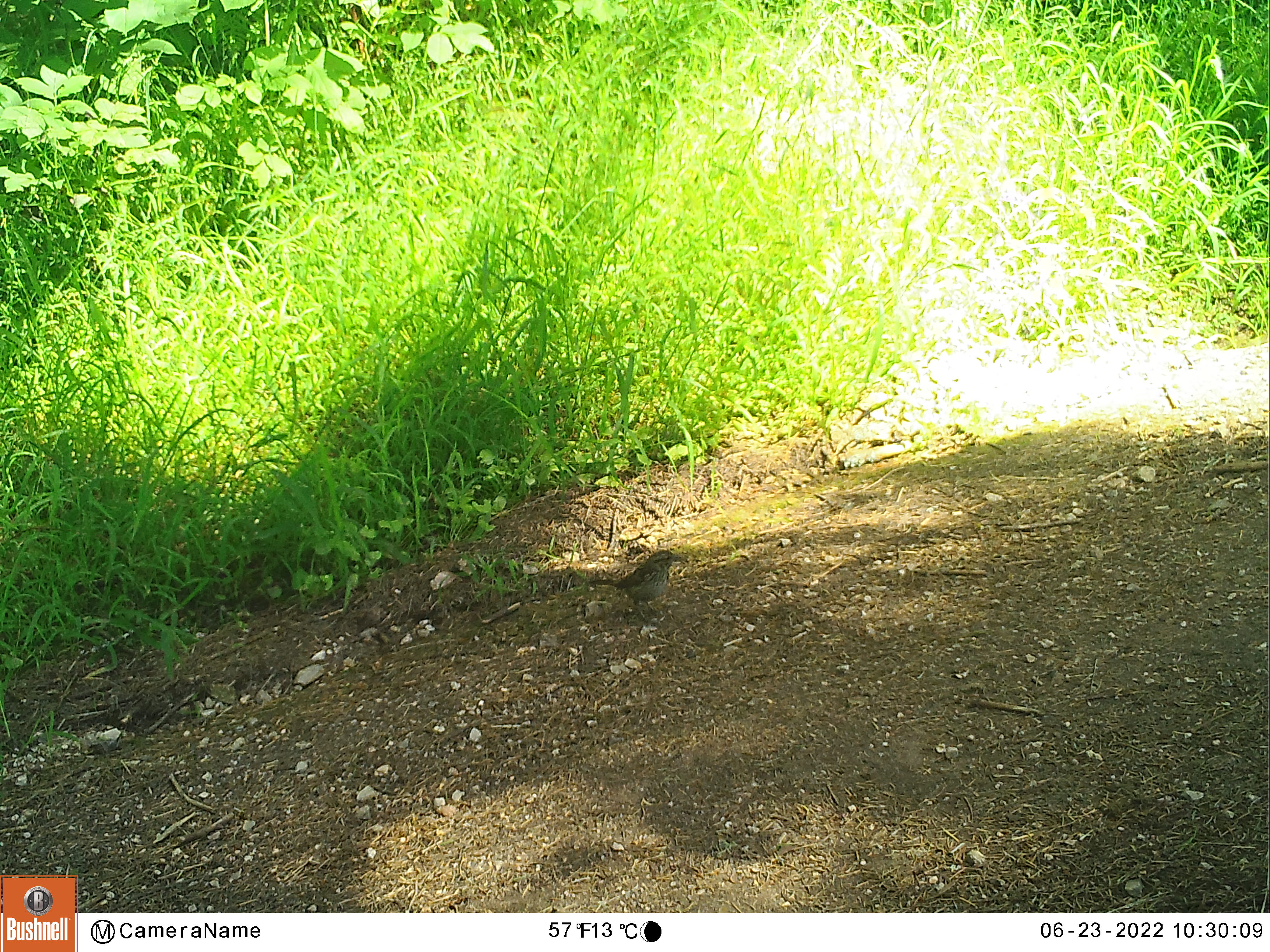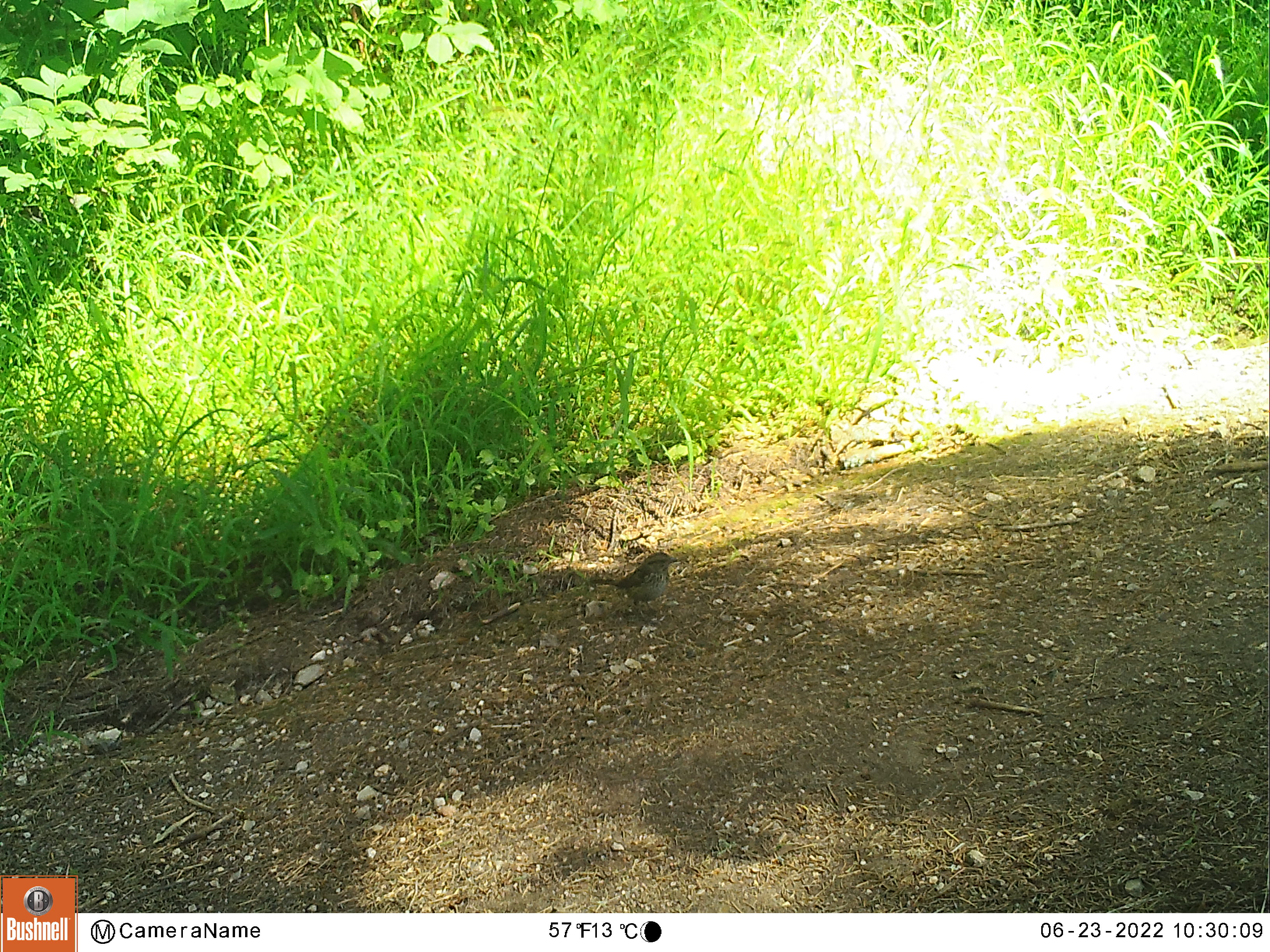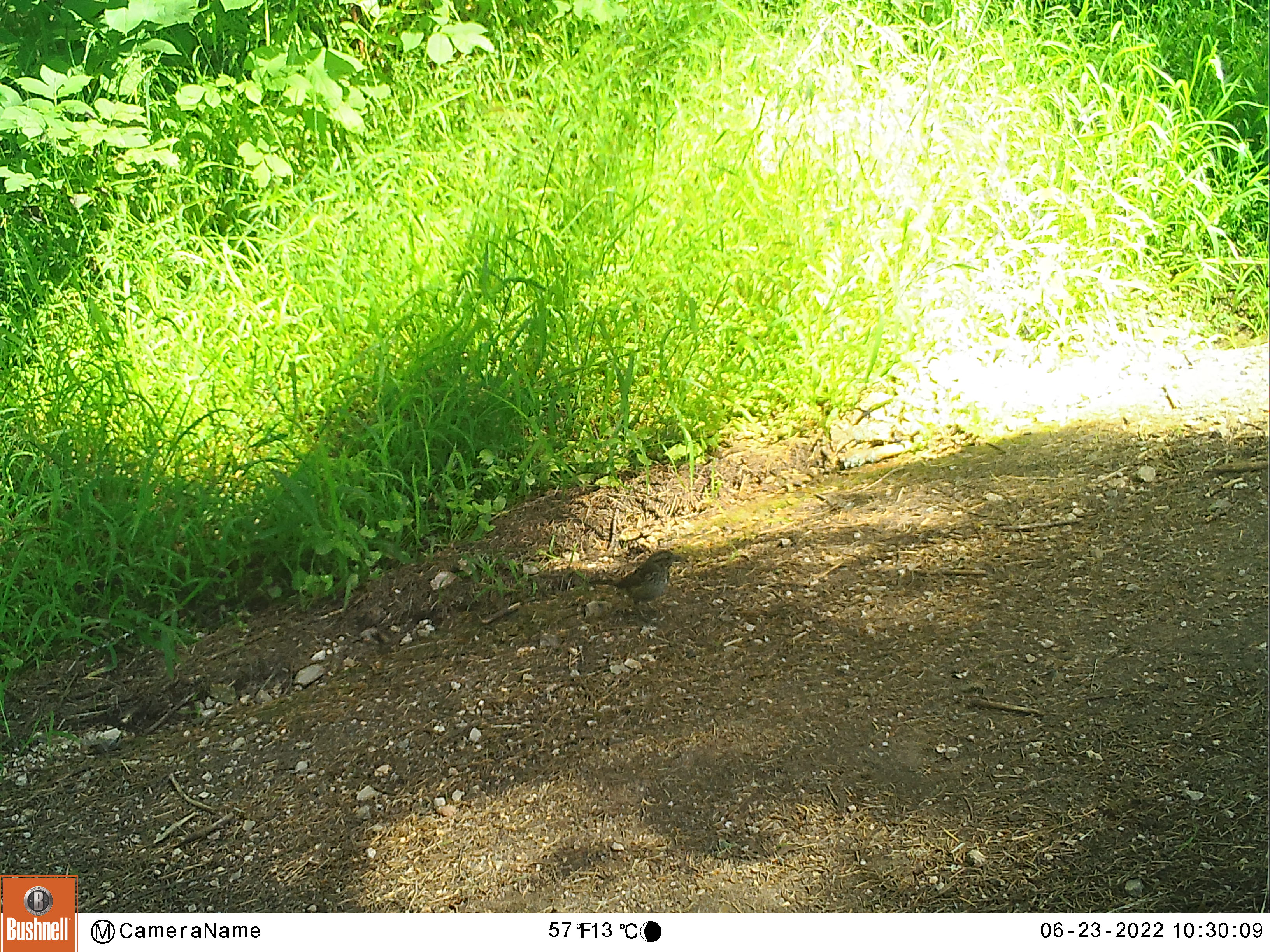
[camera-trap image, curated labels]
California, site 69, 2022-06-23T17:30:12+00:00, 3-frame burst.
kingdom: Animalia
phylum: Chordata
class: Aves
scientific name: Aves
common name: bird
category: unknown bird